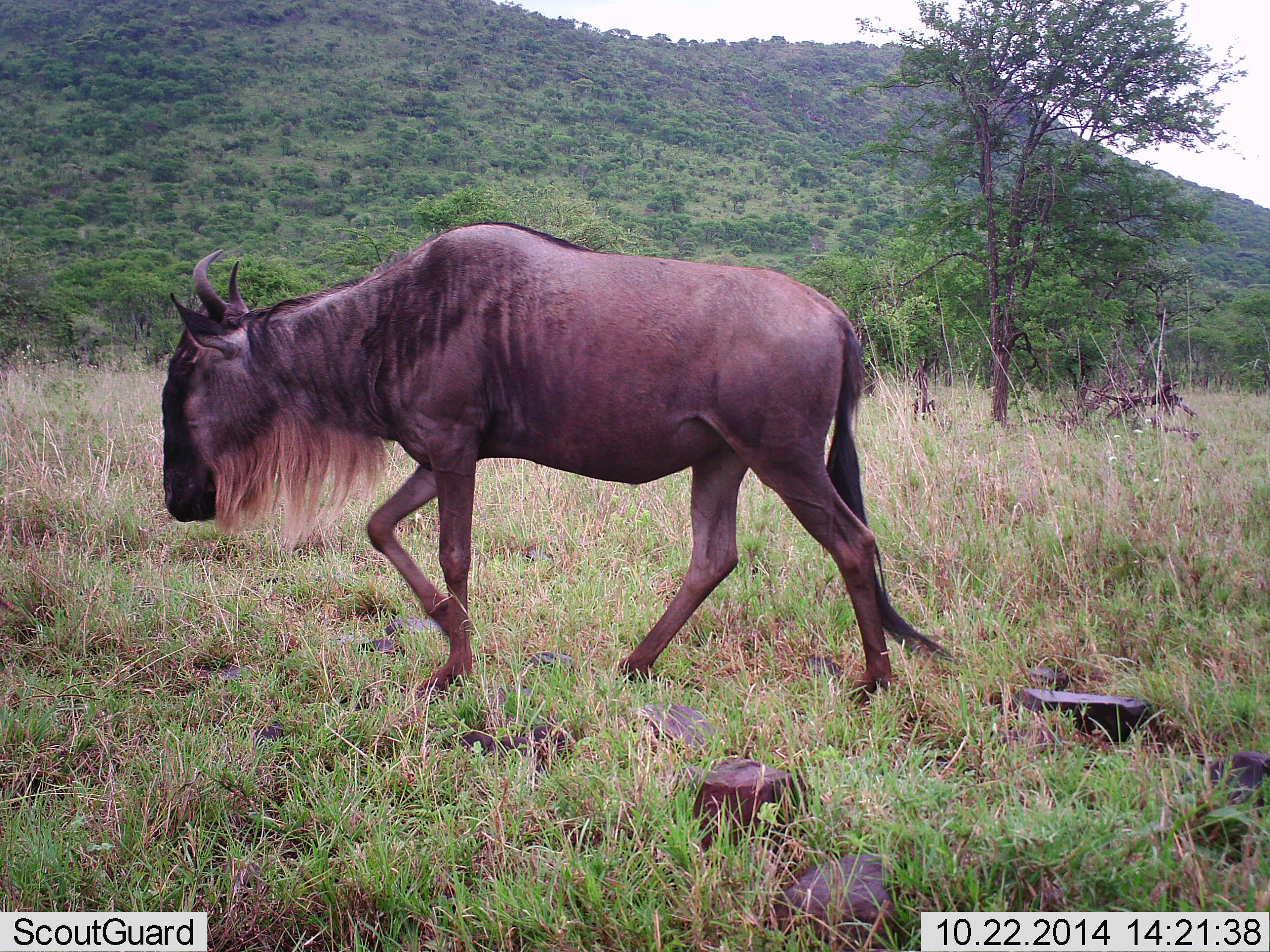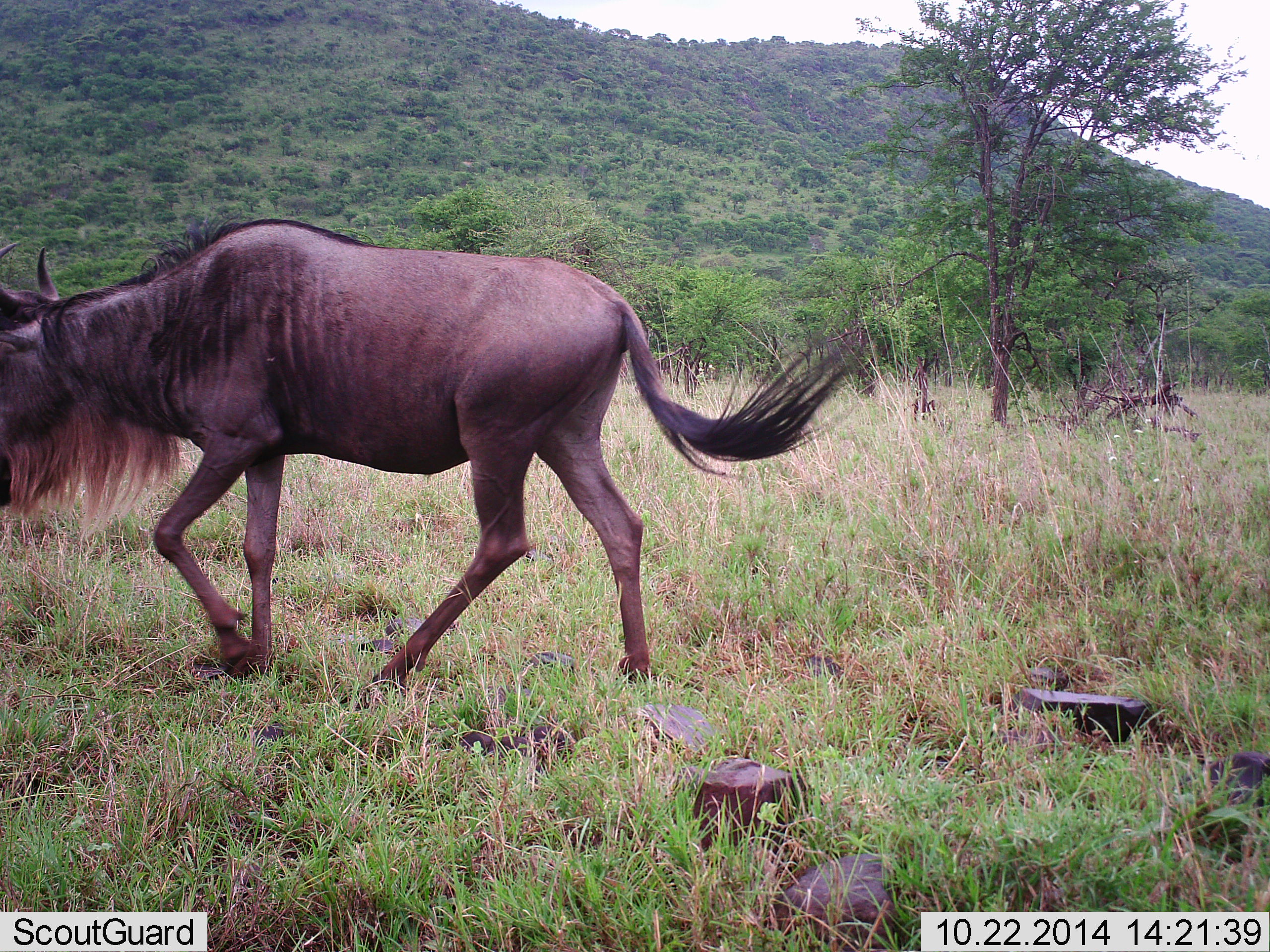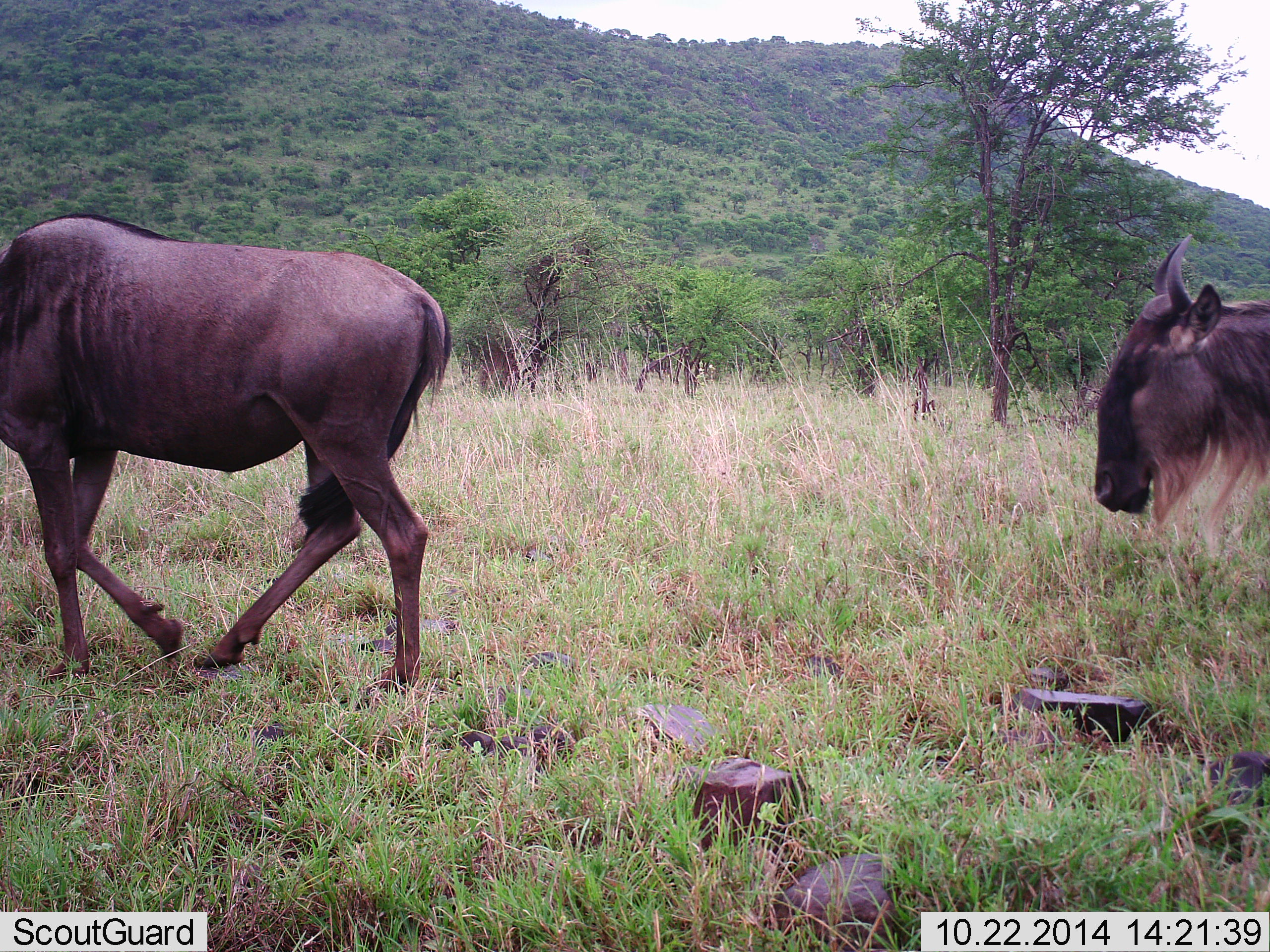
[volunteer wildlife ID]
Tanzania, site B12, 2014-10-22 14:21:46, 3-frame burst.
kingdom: Animalia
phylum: Chordata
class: Mammalia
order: Artiodactyla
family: Bovidae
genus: Connochaetes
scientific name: Connochaetes taurinus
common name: blue wildebeest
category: wildebeest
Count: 2.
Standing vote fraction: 0%.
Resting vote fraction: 0%.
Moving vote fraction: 100%.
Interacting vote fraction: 0%.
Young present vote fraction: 0%.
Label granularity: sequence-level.